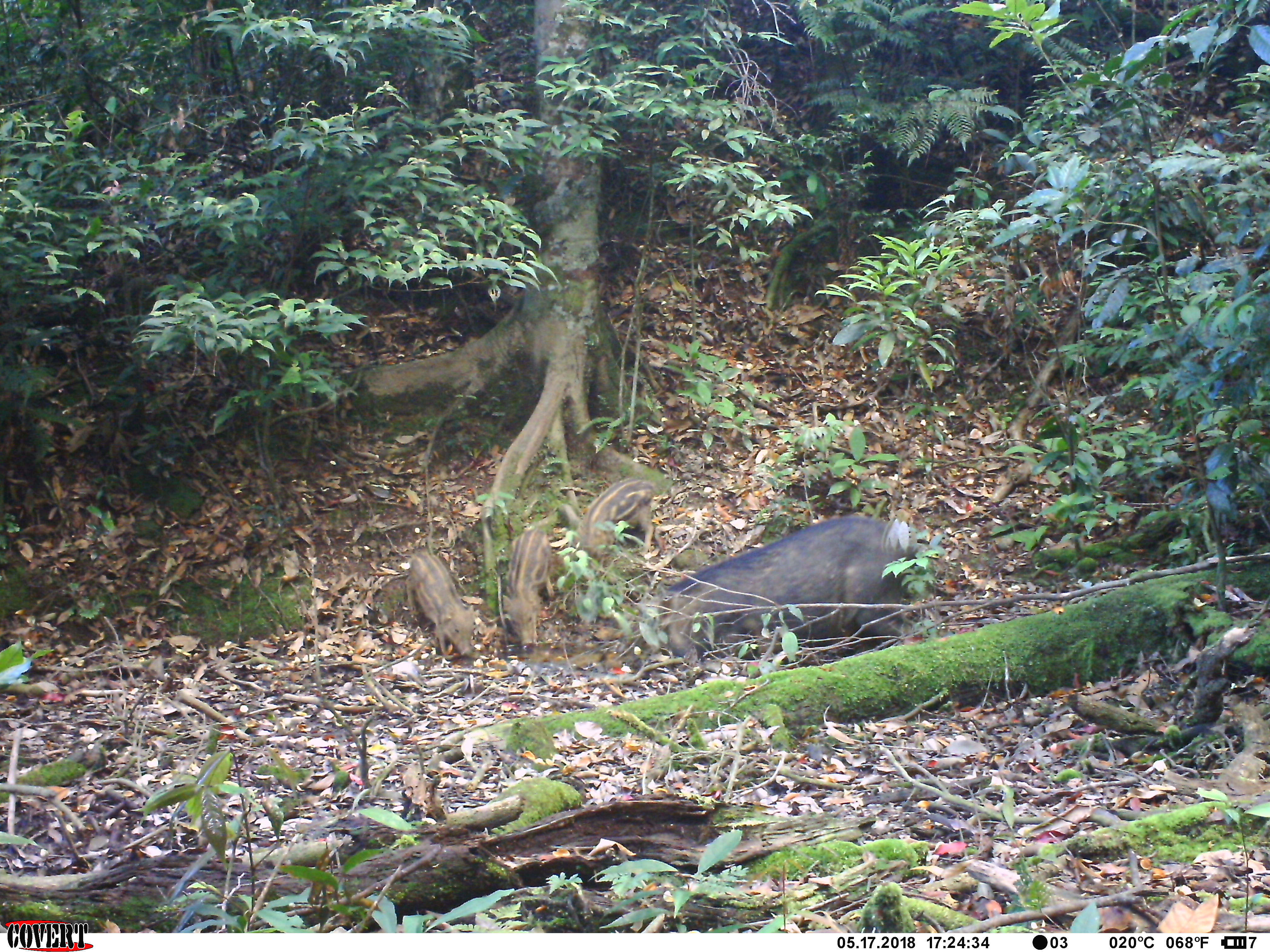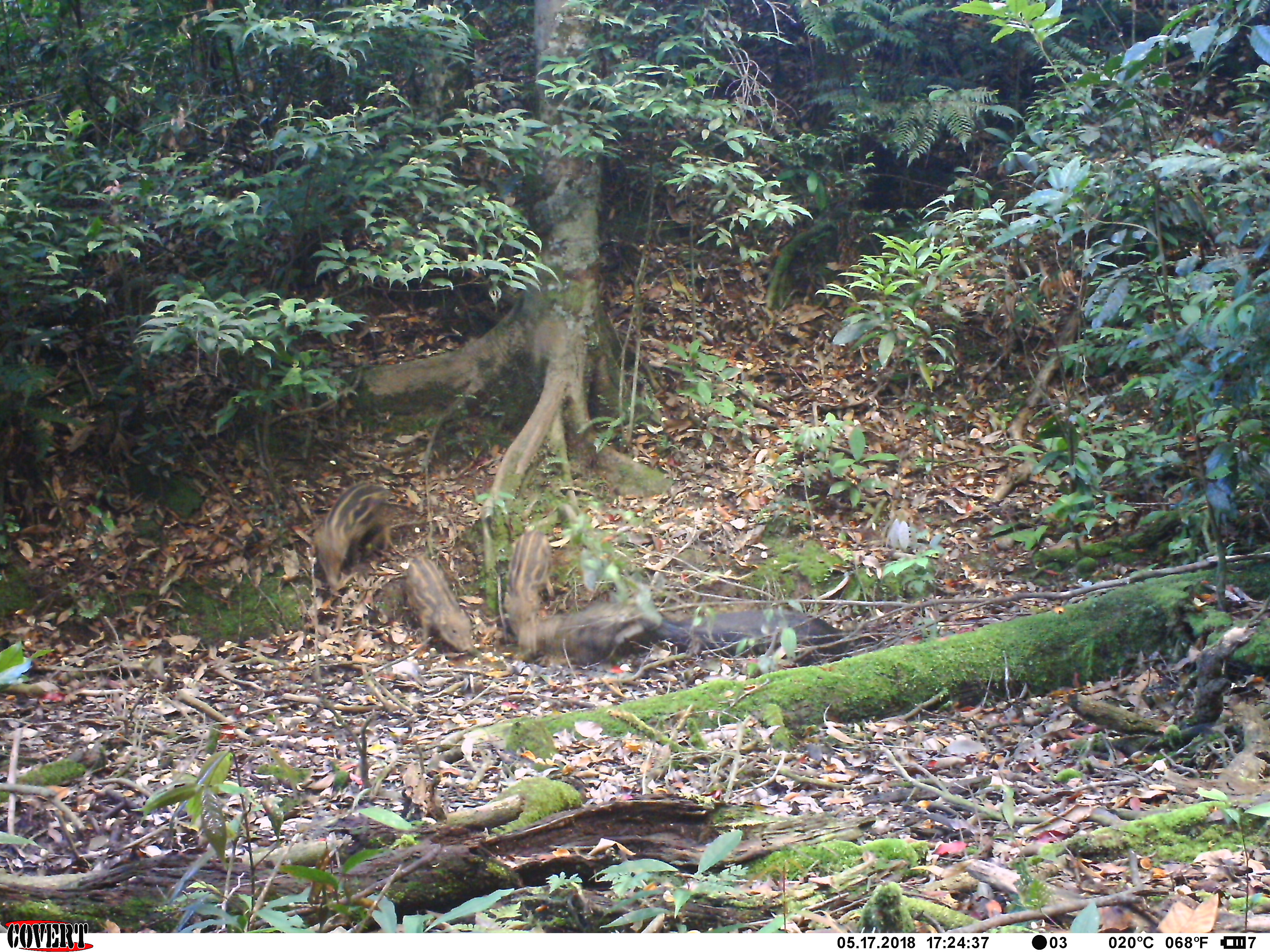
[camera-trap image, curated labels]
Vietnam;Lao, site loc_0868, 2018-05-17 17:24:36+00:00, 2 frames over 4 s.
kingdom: Animalia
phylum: Chordata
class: Mammalia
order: Artiodactyla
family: Suidae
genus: Sus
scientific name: Sus scrofa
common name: eurasian wild pig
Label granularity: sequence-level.